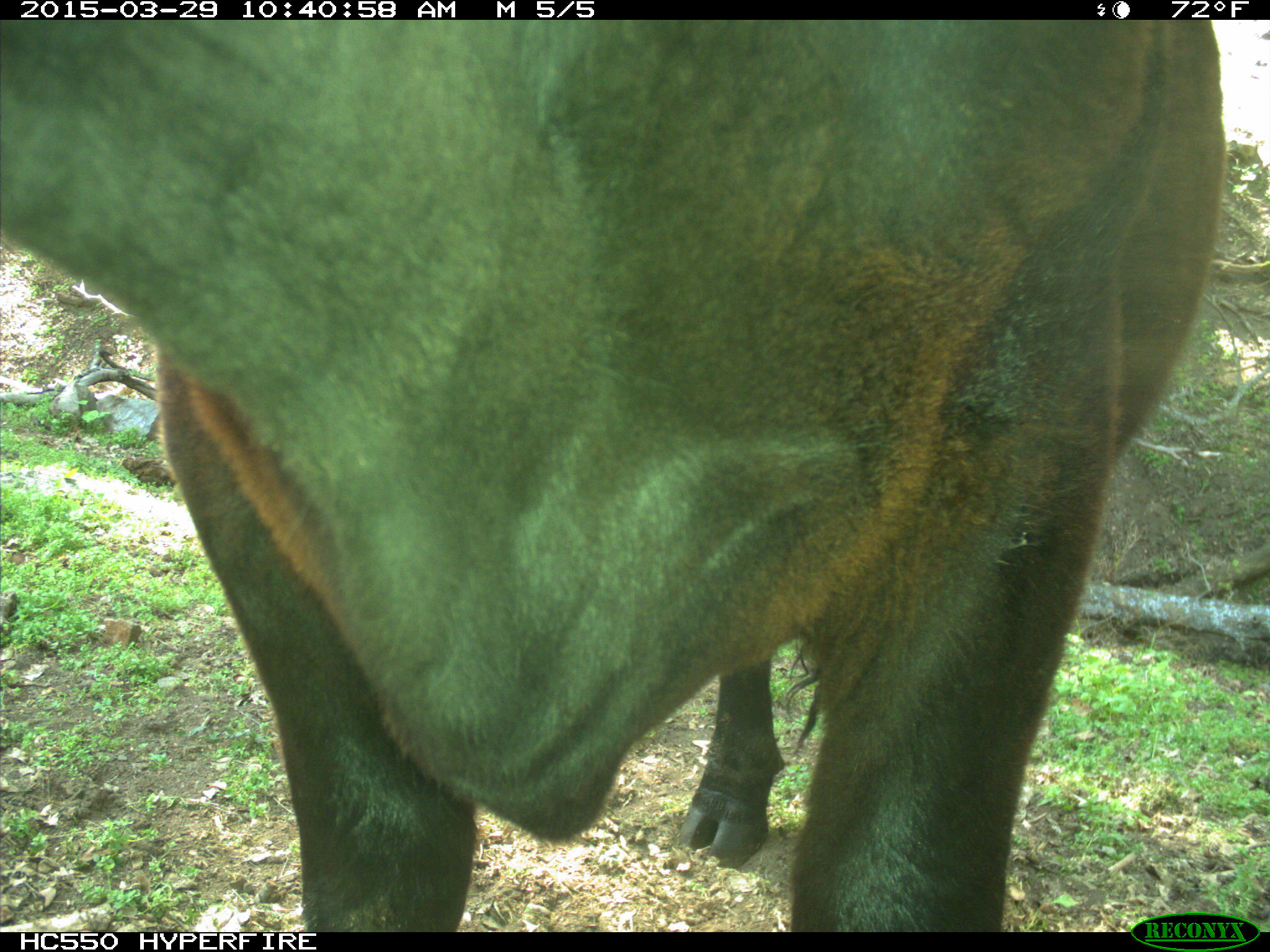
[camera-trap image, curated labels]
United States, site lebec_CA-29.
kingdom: Animalia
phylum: Chordata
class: Mammalia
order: Artiodactyla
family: Bovidae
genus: Bos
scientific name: Bos taurus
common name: domestic cow